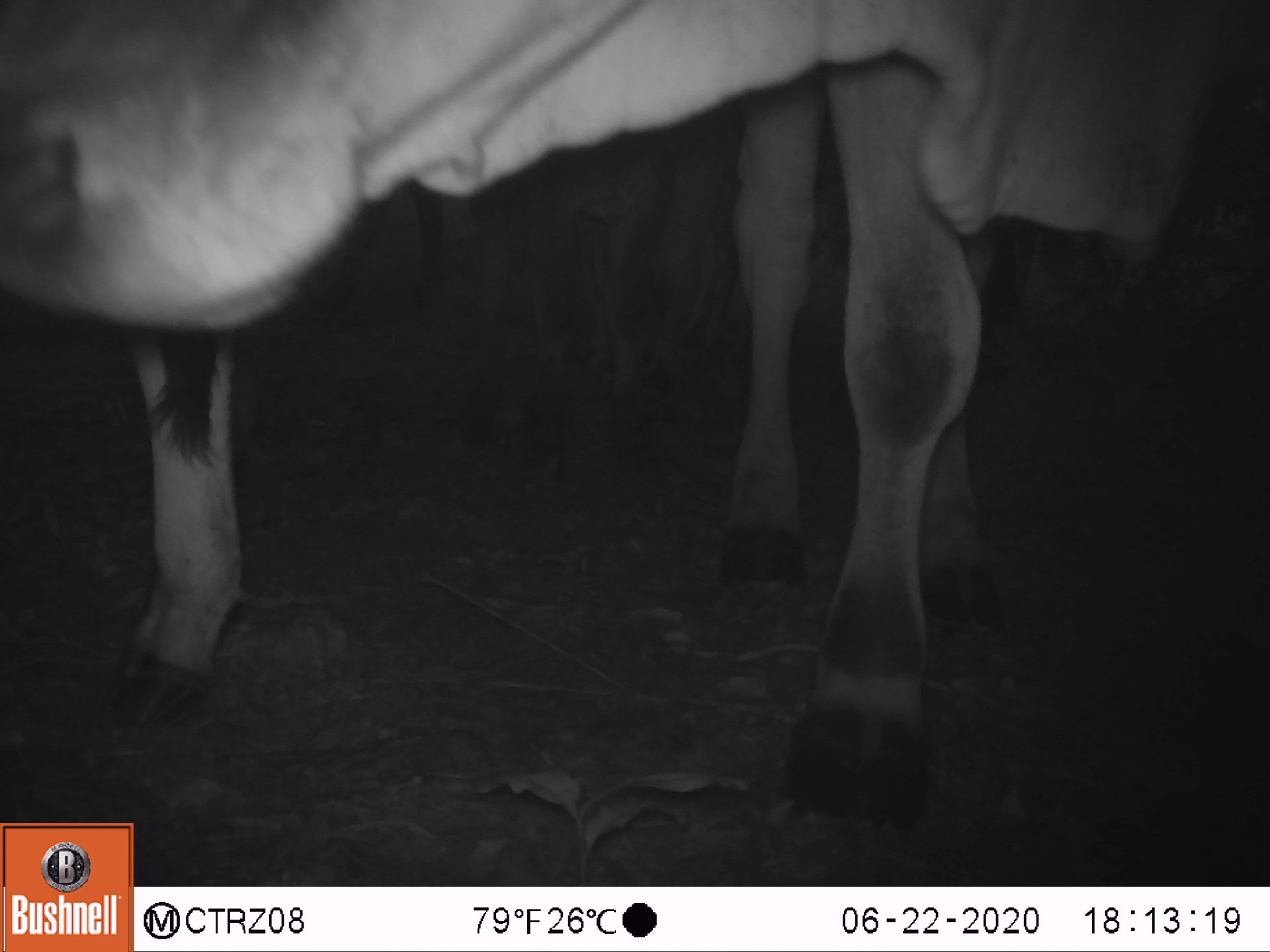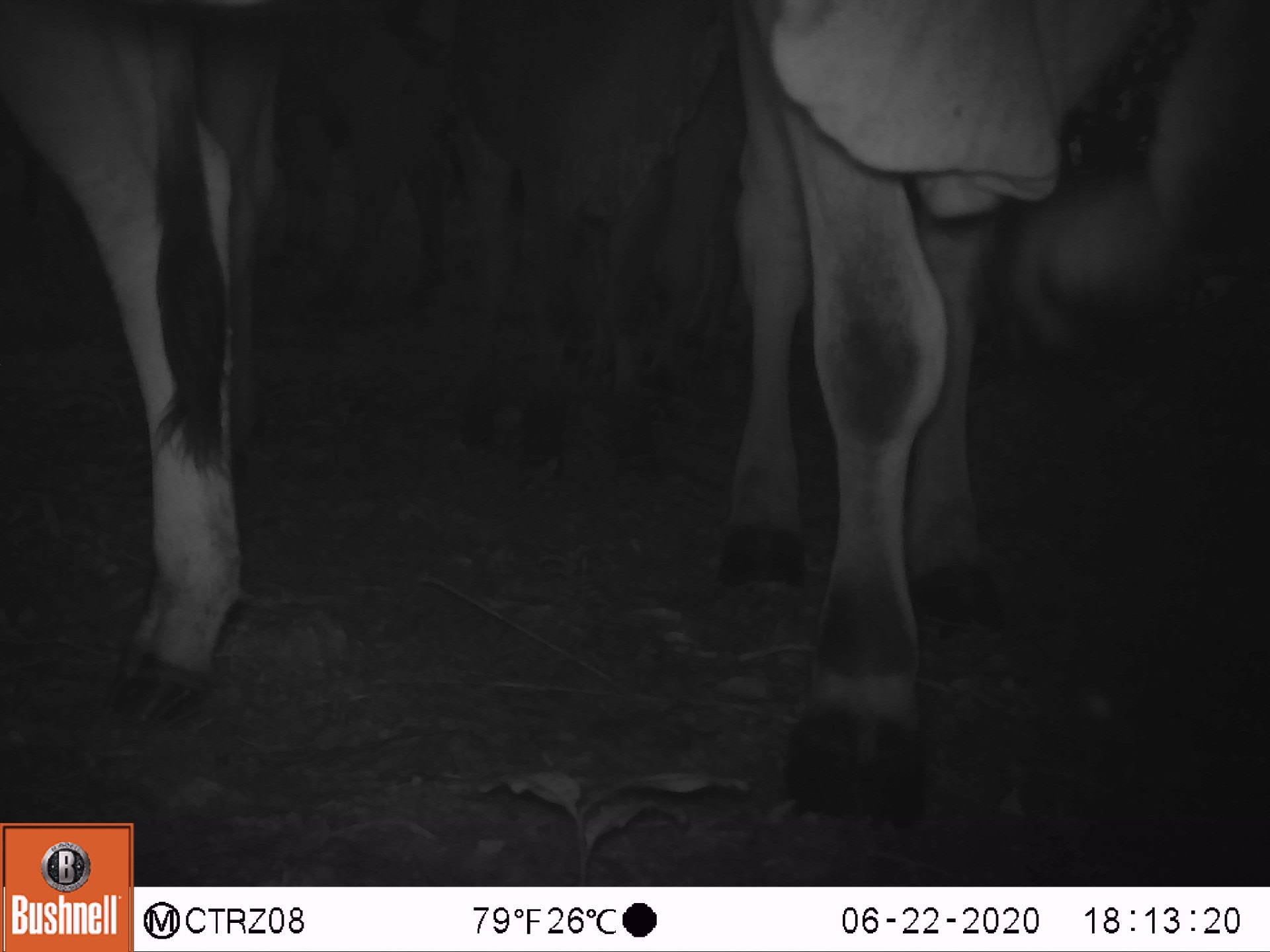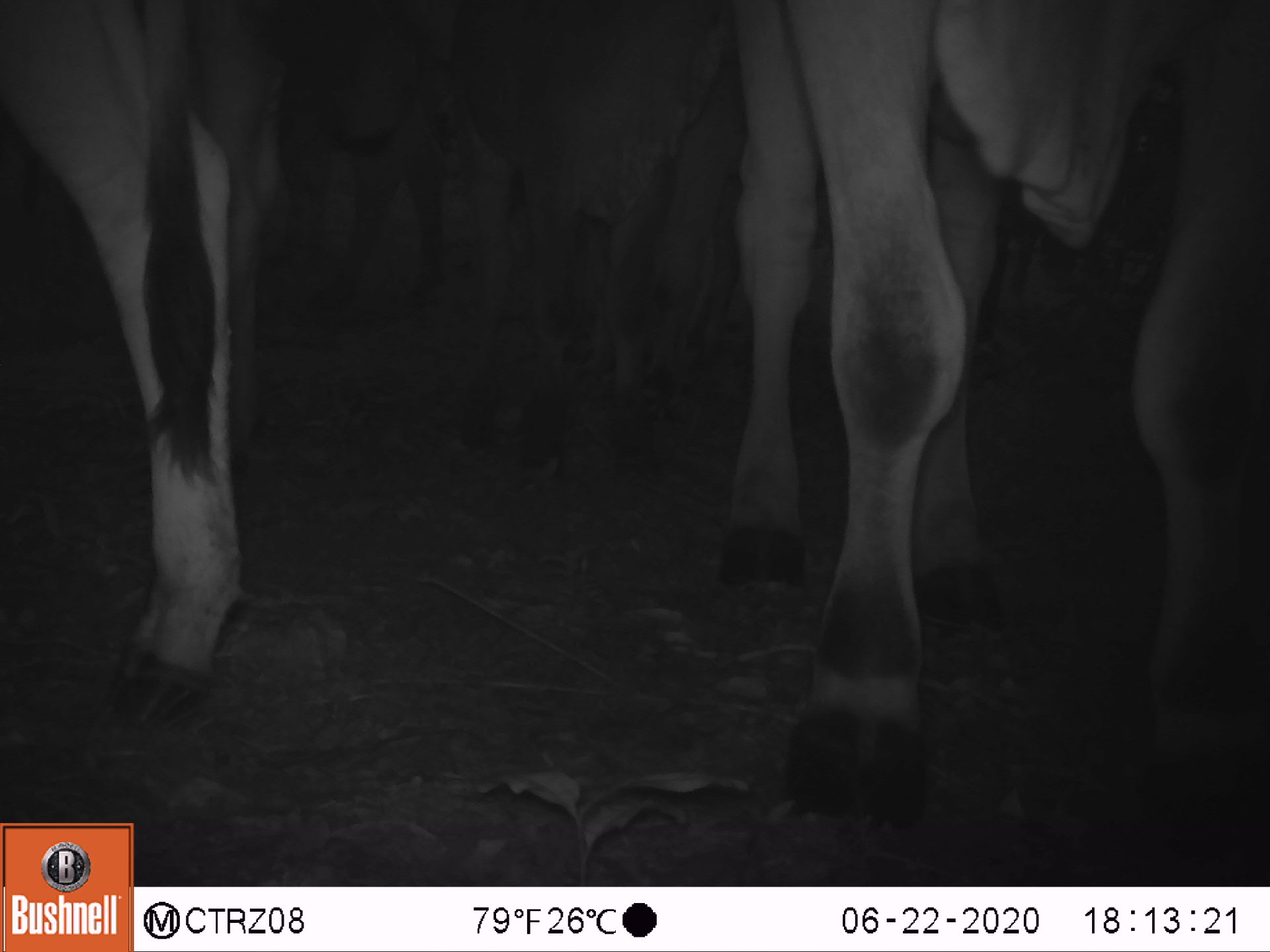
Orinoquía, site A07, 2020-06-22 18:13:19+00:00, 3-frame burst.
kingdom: Animalia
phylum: Chordata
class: Mammalia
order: Artiodactyla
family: Bovidae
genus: Bos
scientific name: Bos taurus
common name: cow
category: cattle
Cattle (cow) (Bos taurus).